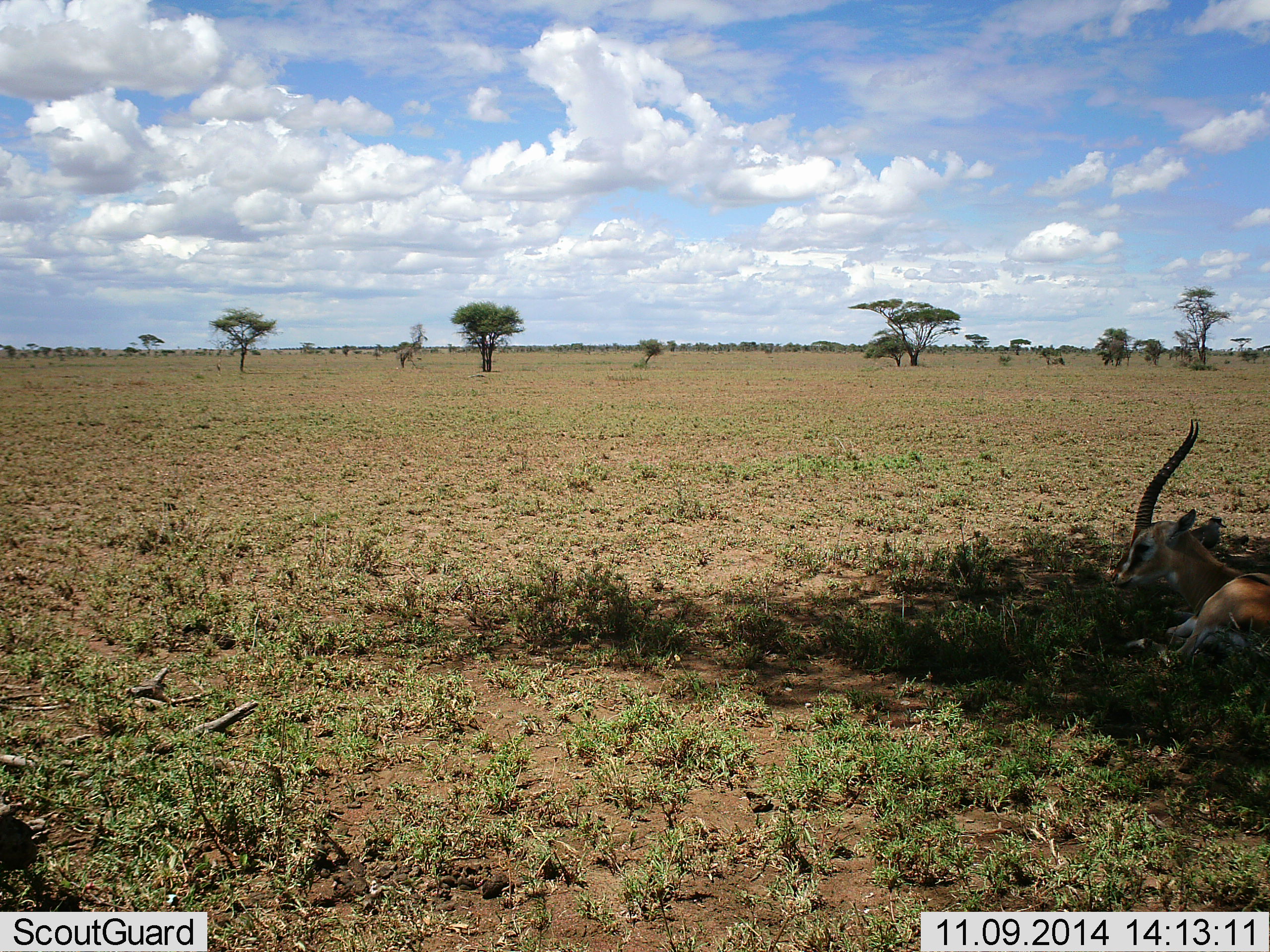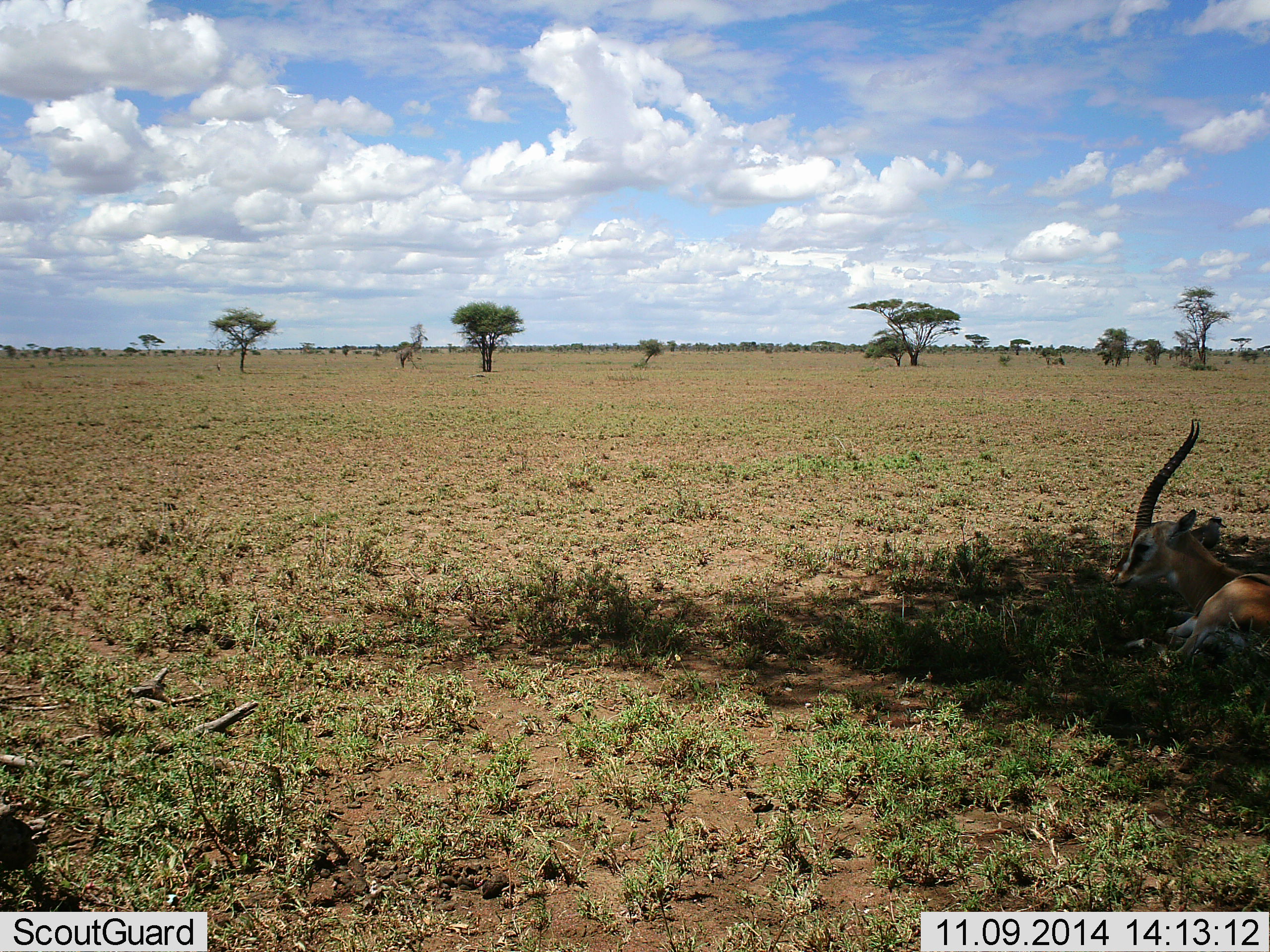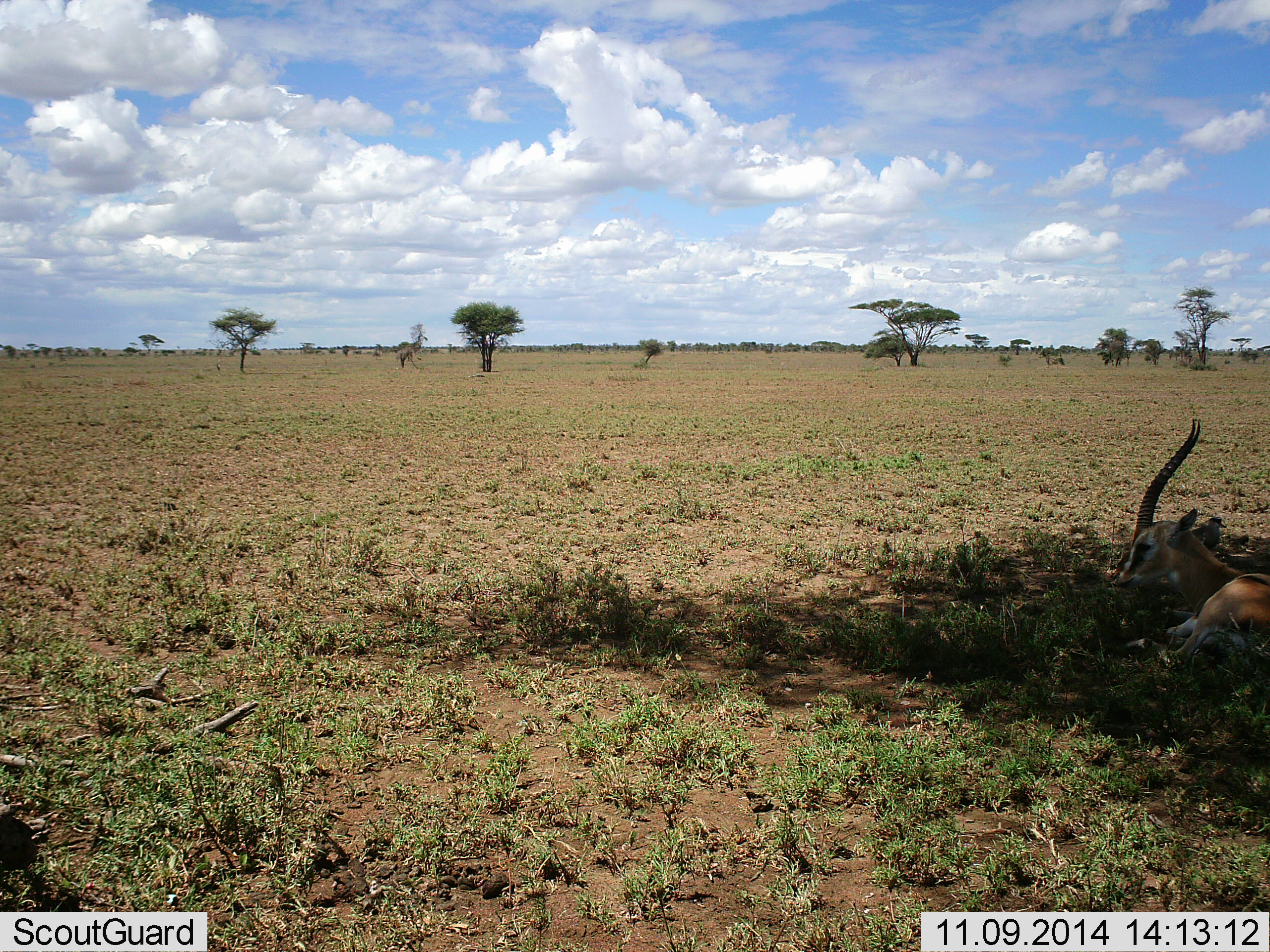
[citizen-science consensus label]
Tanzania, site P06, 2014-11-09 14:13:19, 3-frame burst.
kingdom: Animalia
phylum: Chordata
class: Mammalia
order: Artiodactyla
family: Bovidae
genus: Eudorcas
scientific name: Eudorcas thomsonii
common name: thomson's gazelle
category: gazellethomsons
Gazellethomsons (thomson's gazelle) (Eudorcas thomsonii), count 1. Behavior (volunteer vote fractions): standing 10%, resting 90%, moving 0%, interacting 0%. Young present (vote fraction): 0%. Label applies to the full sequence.